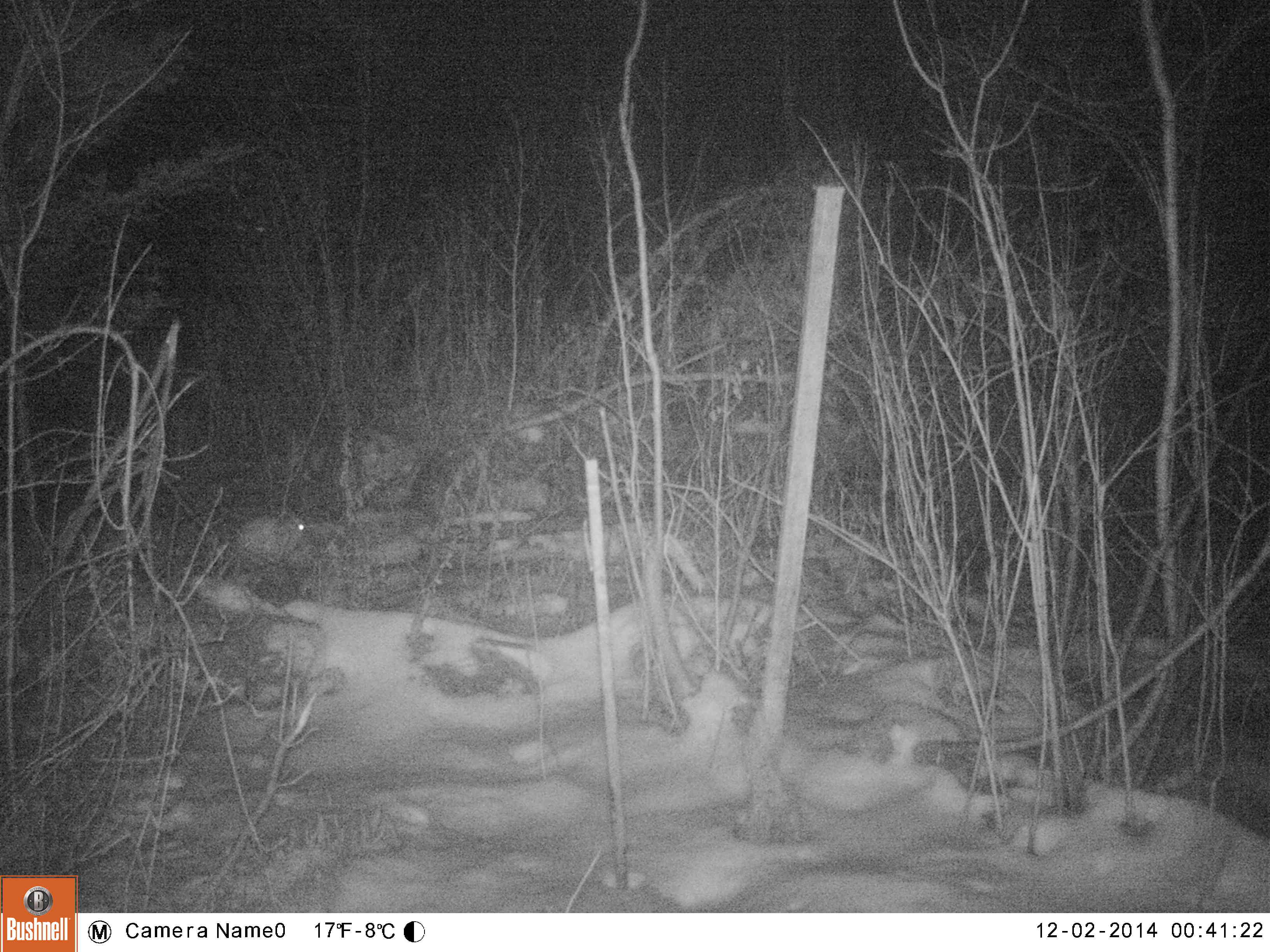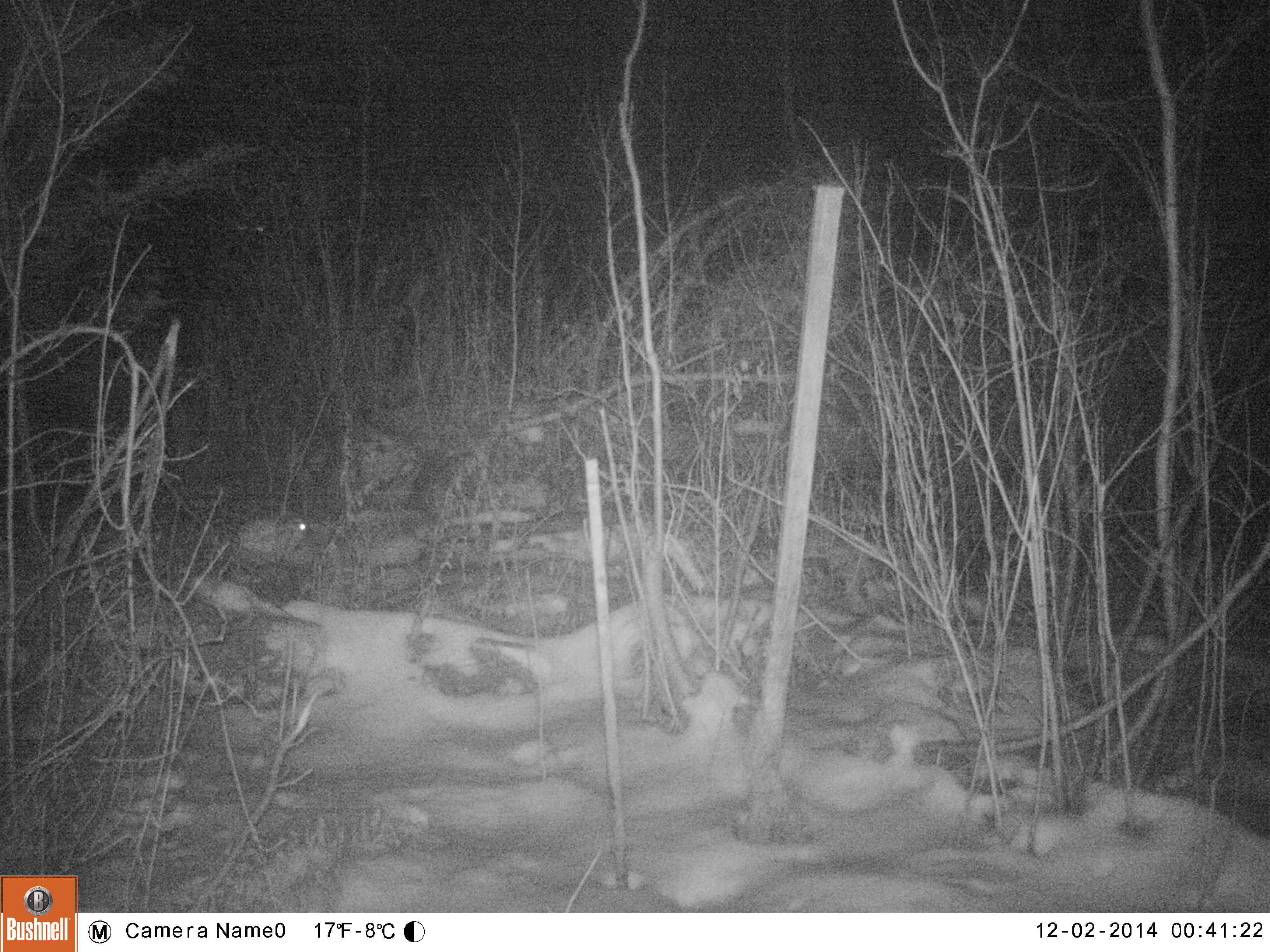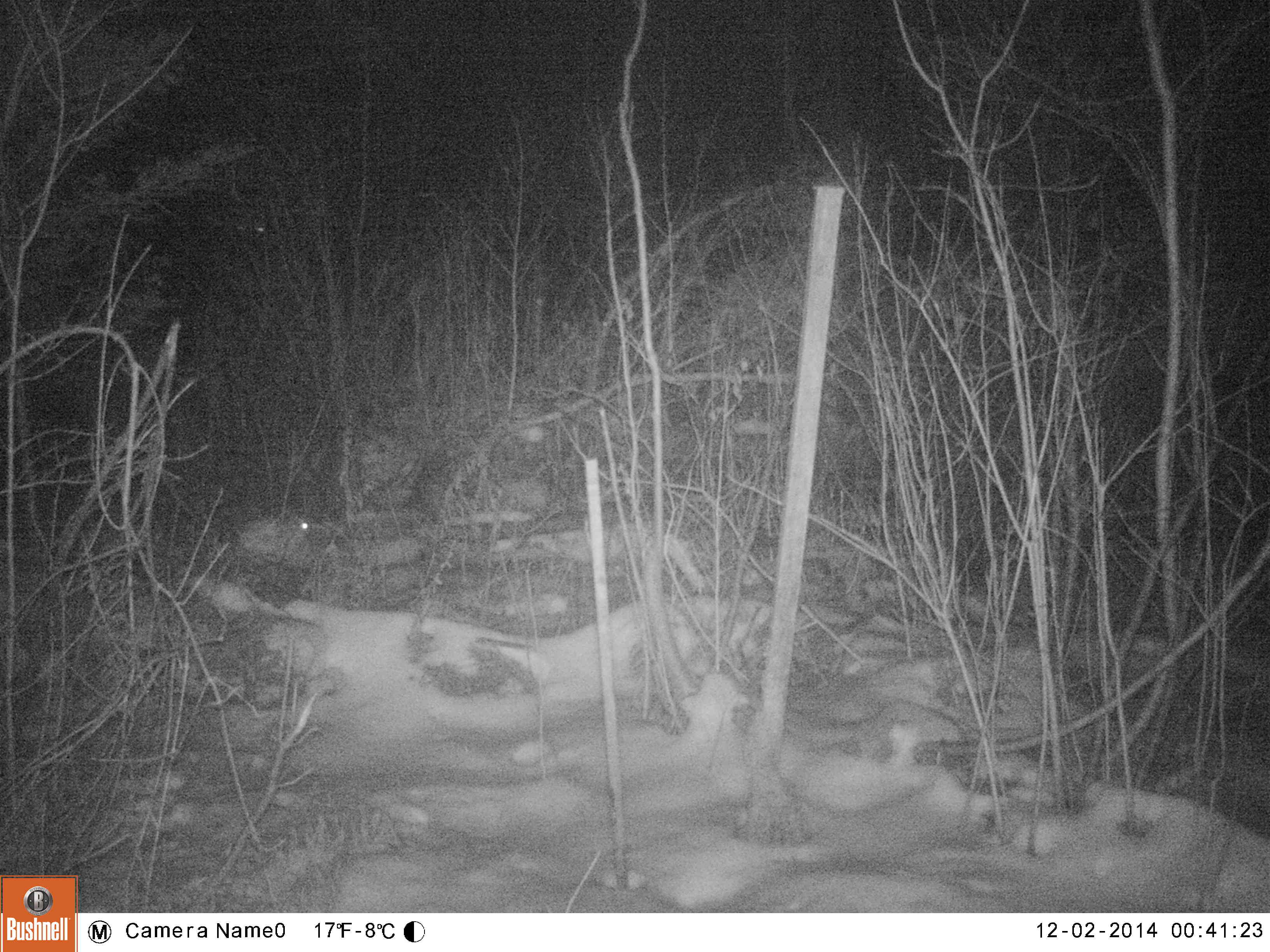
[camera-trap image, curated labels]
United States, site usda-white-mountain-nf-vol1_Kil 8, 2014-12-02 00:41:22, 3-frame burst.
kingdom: Animalia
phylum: Chordata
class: Mammalia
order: Lagomorpha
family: Leporidae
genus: Lepus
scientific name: Lepus americanus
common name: snowshoe hare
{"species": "snowshoe hare (Lepus americanus)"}